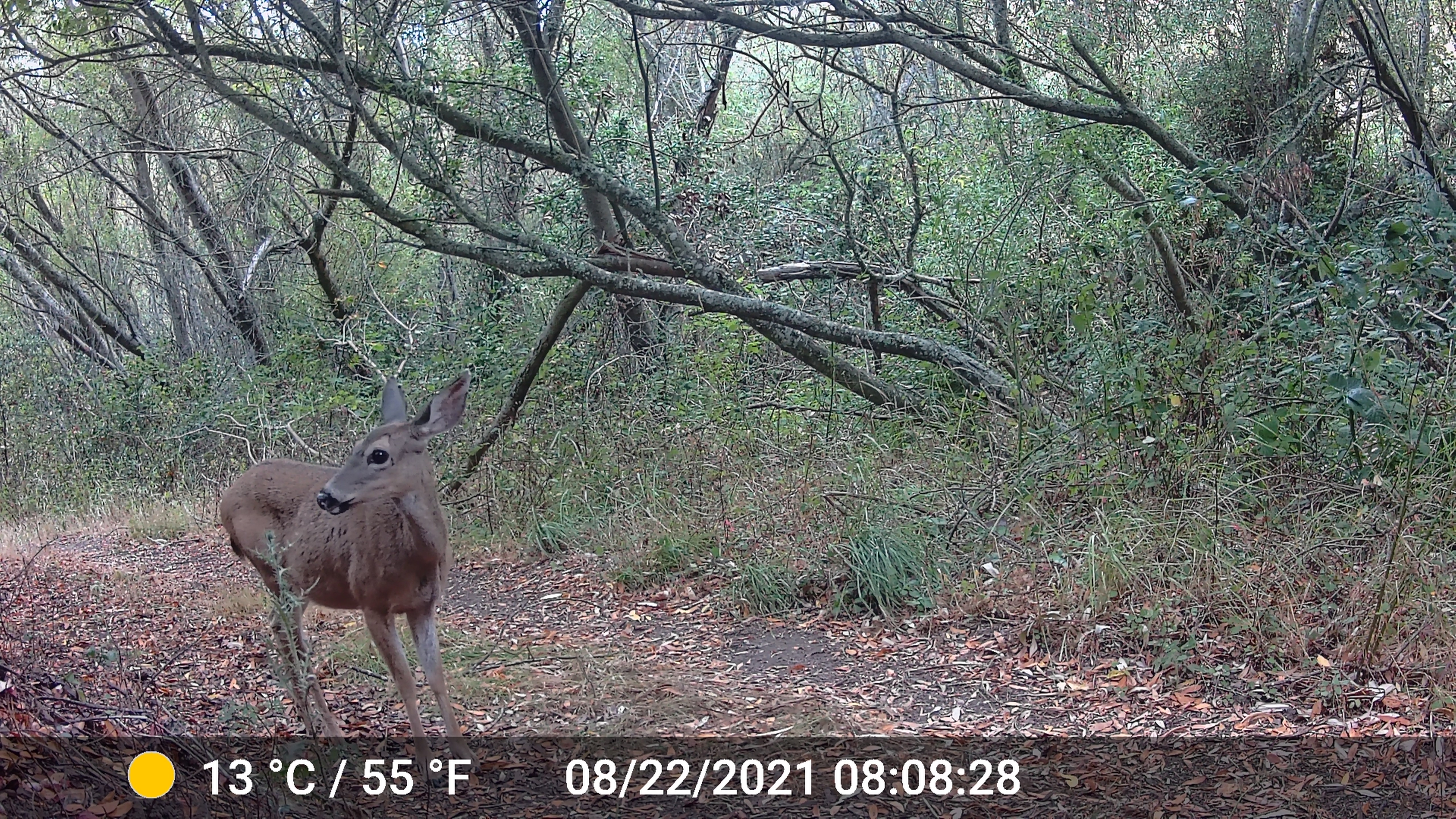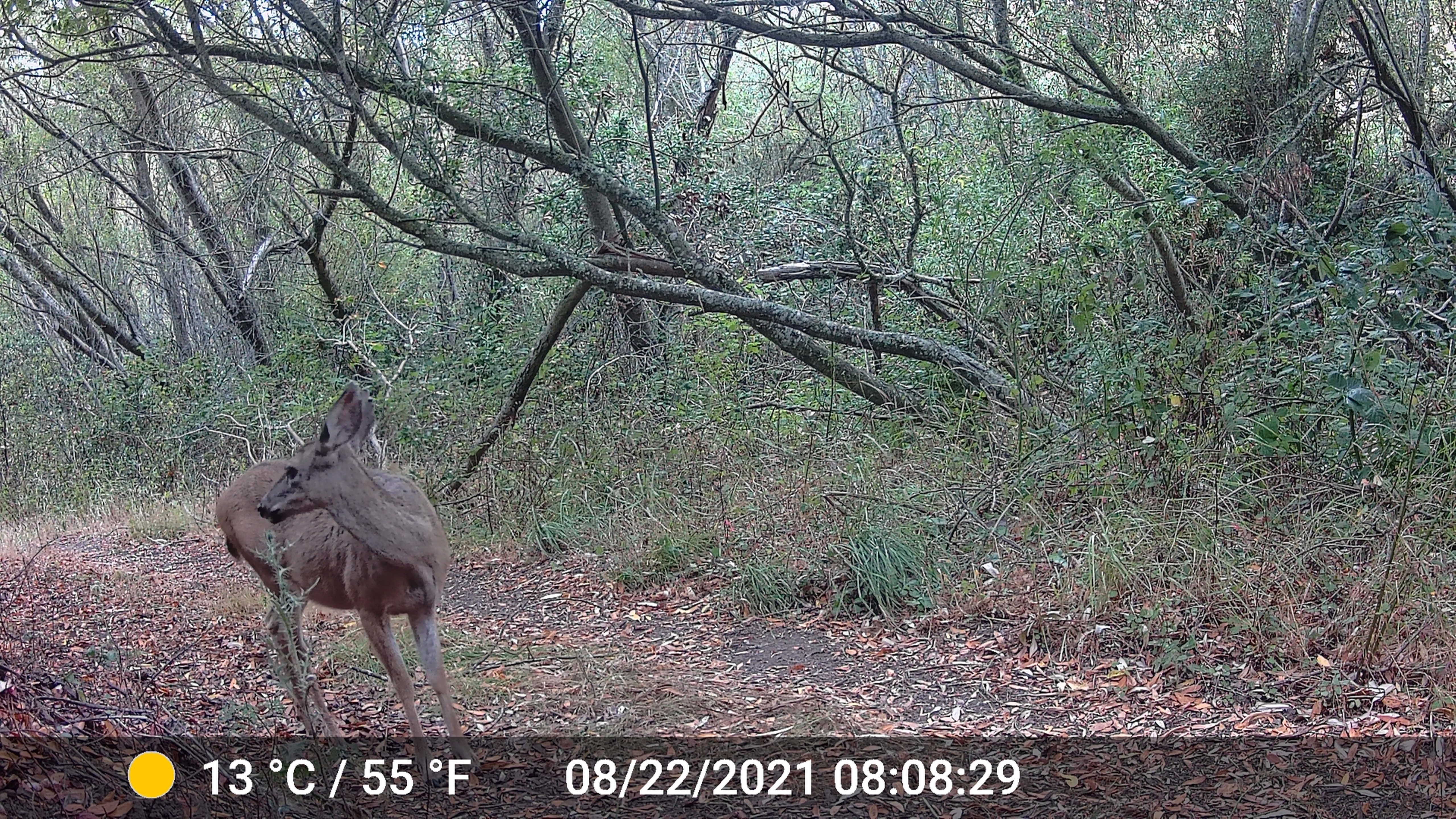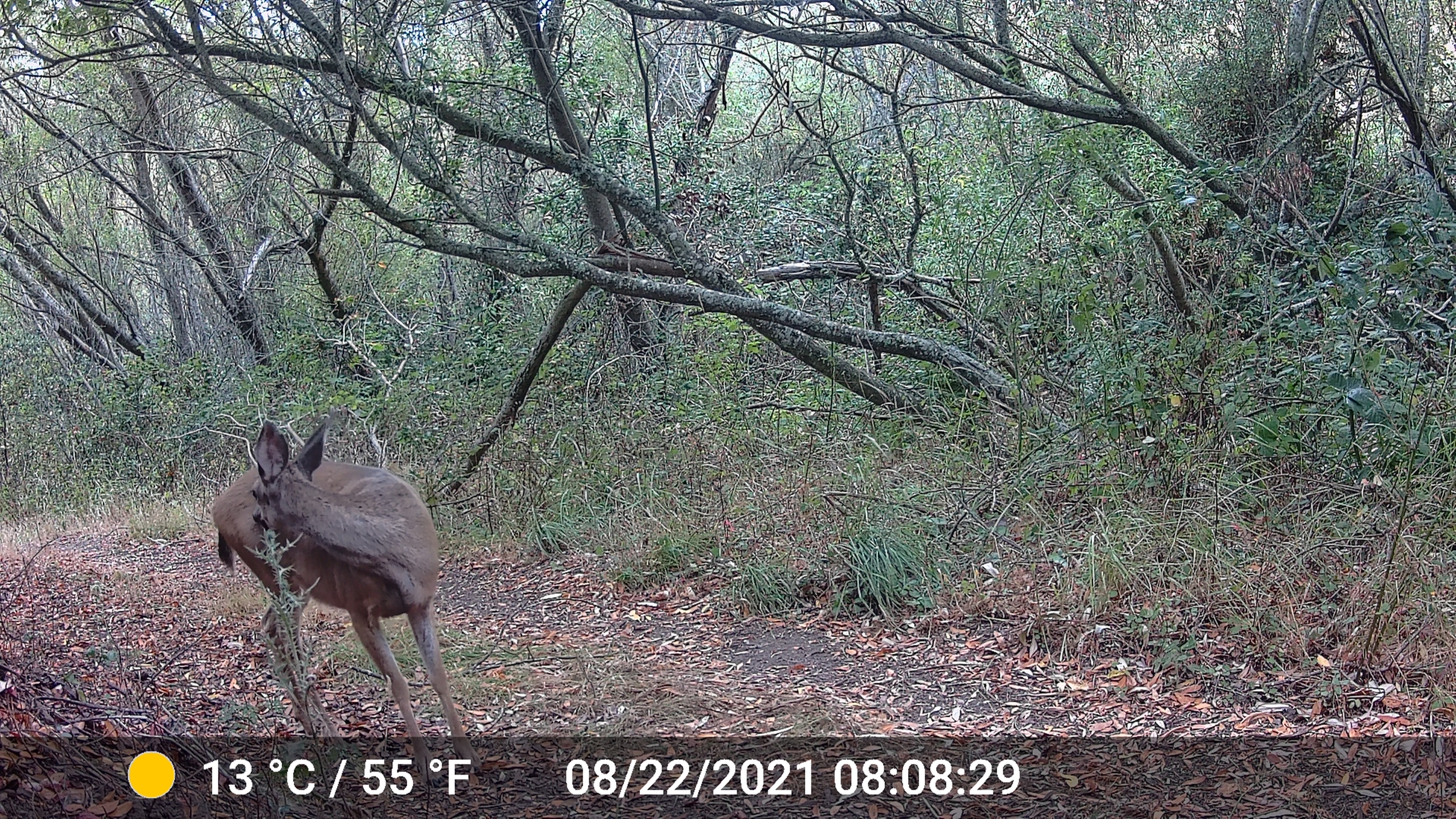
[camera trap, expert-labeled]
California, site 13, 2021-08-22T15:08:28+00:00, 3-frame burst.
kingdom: Animalia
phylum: Chordata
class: Mammalia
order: Artiodactyla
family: Cervidae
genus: Odocoileus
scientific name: Odocoileus hemionus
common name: mule deer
Mule deer (Odocoileus hemionus).